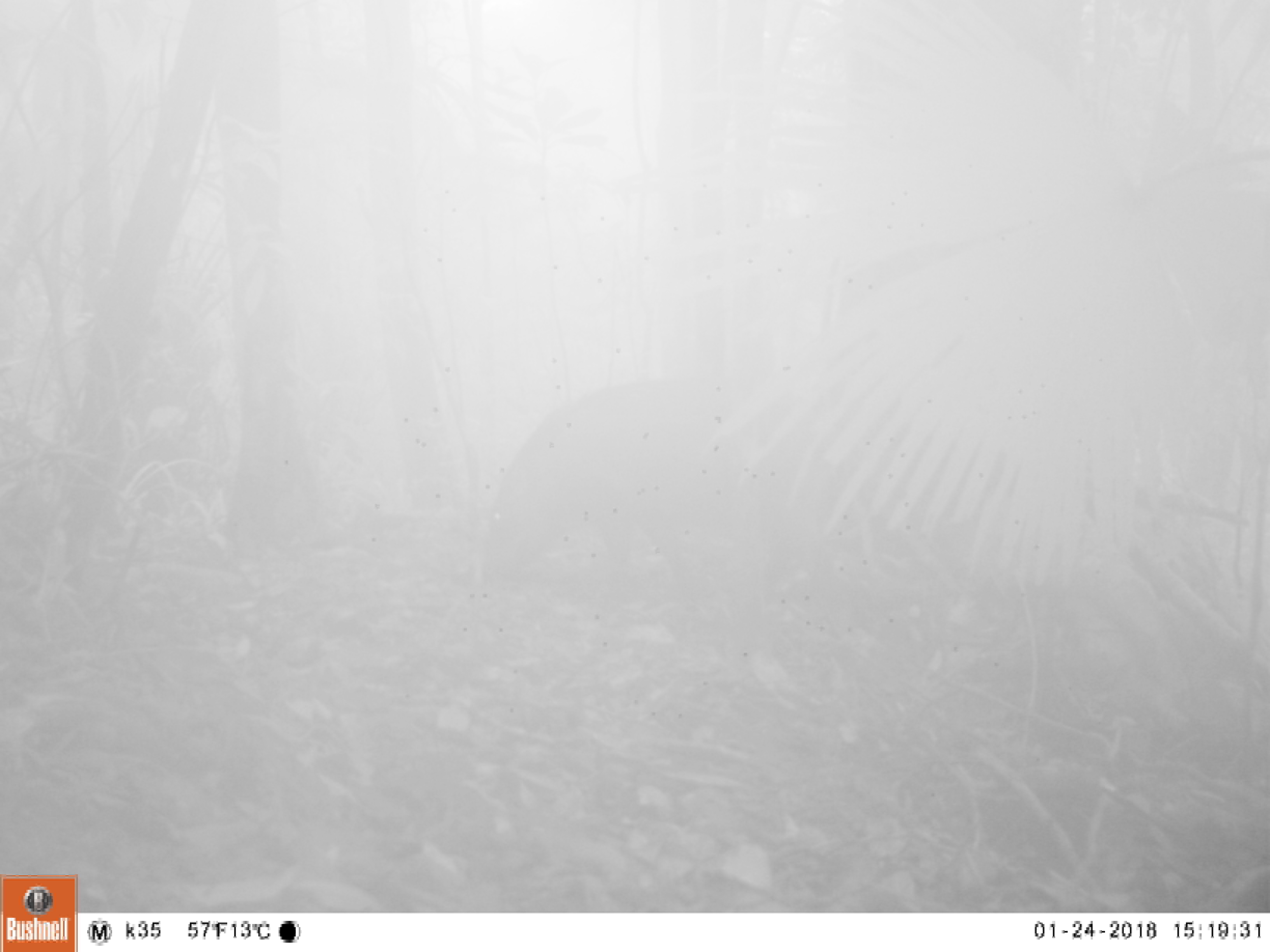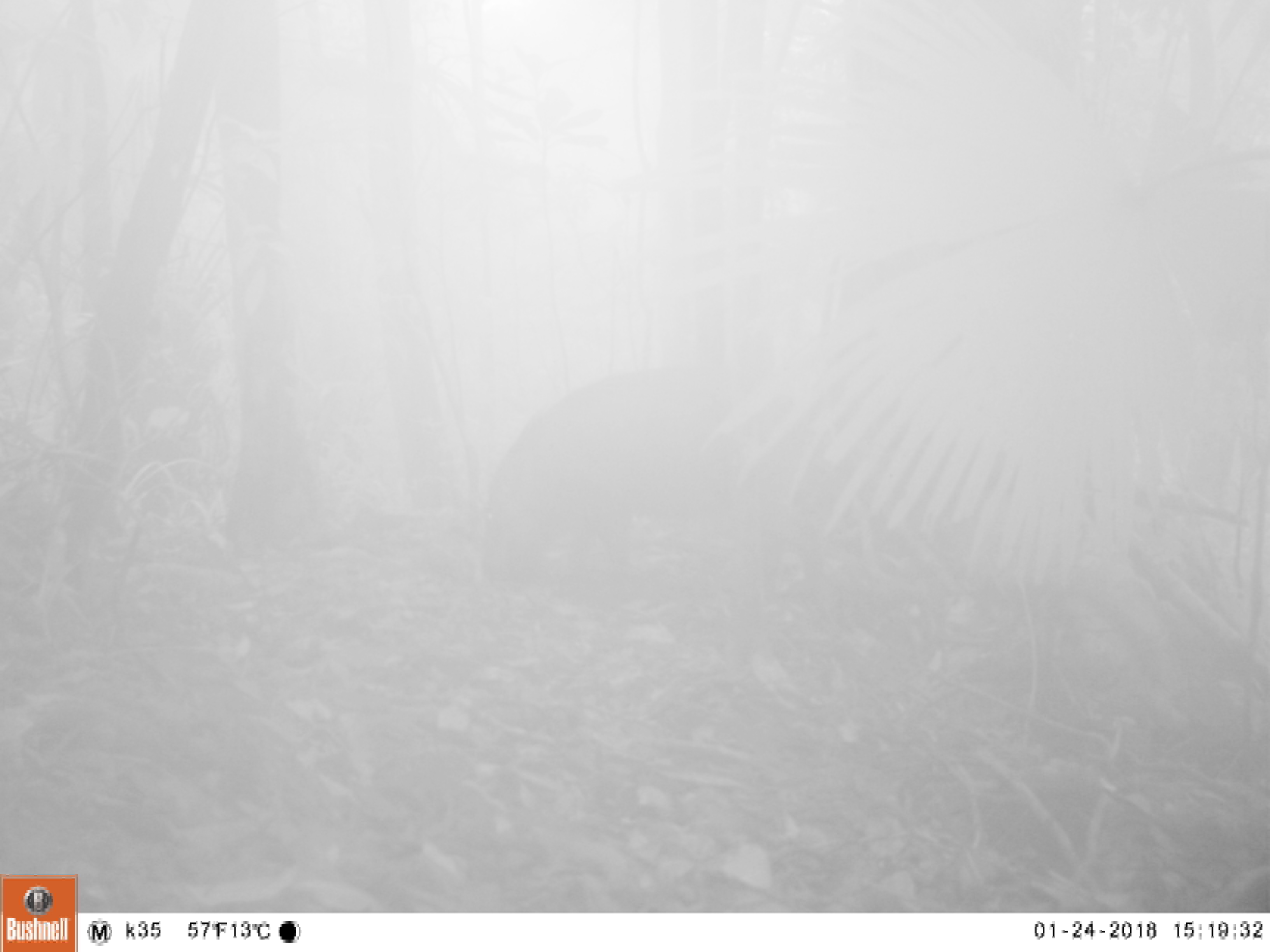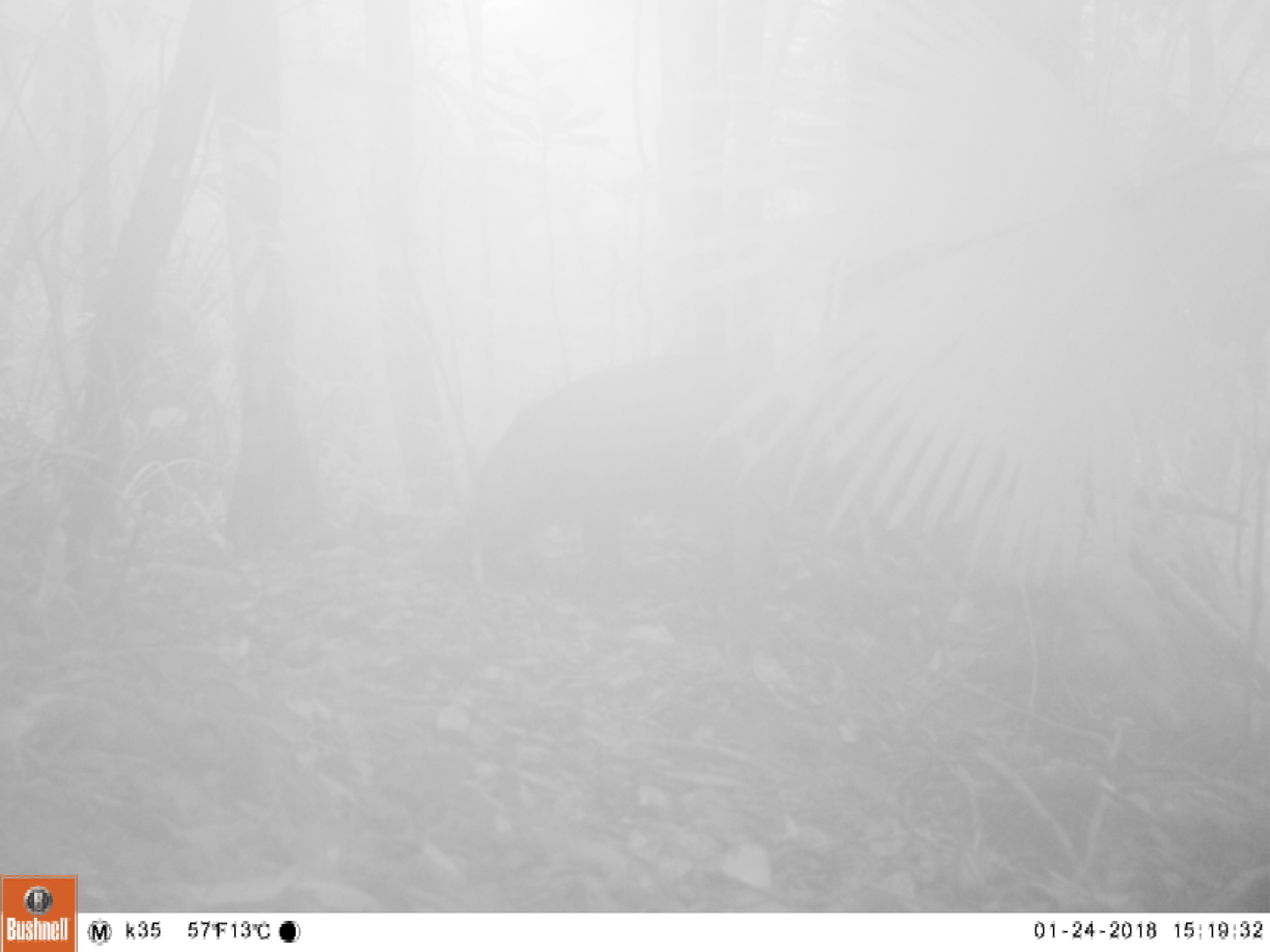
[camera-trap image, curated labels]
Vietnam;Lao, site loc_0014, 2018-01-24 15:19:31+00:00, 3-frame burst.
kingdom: Animalia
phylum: Chordata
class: Mammalia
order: Artiodactyla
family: Suidae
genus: Sus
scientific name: Sus scrofa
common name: eurasian wild pig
Eurasian wild pig (Sus scrofa). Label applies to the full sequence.